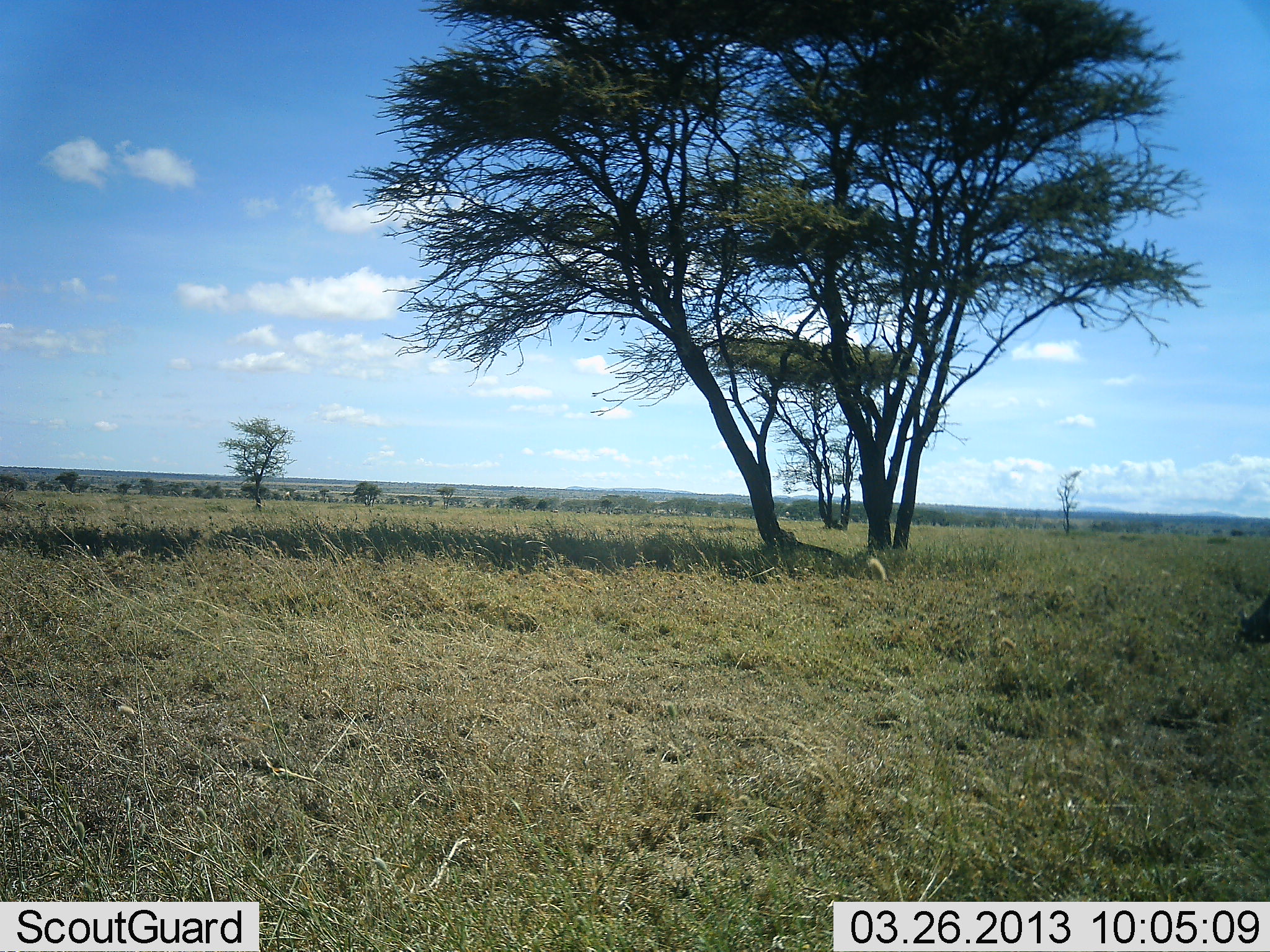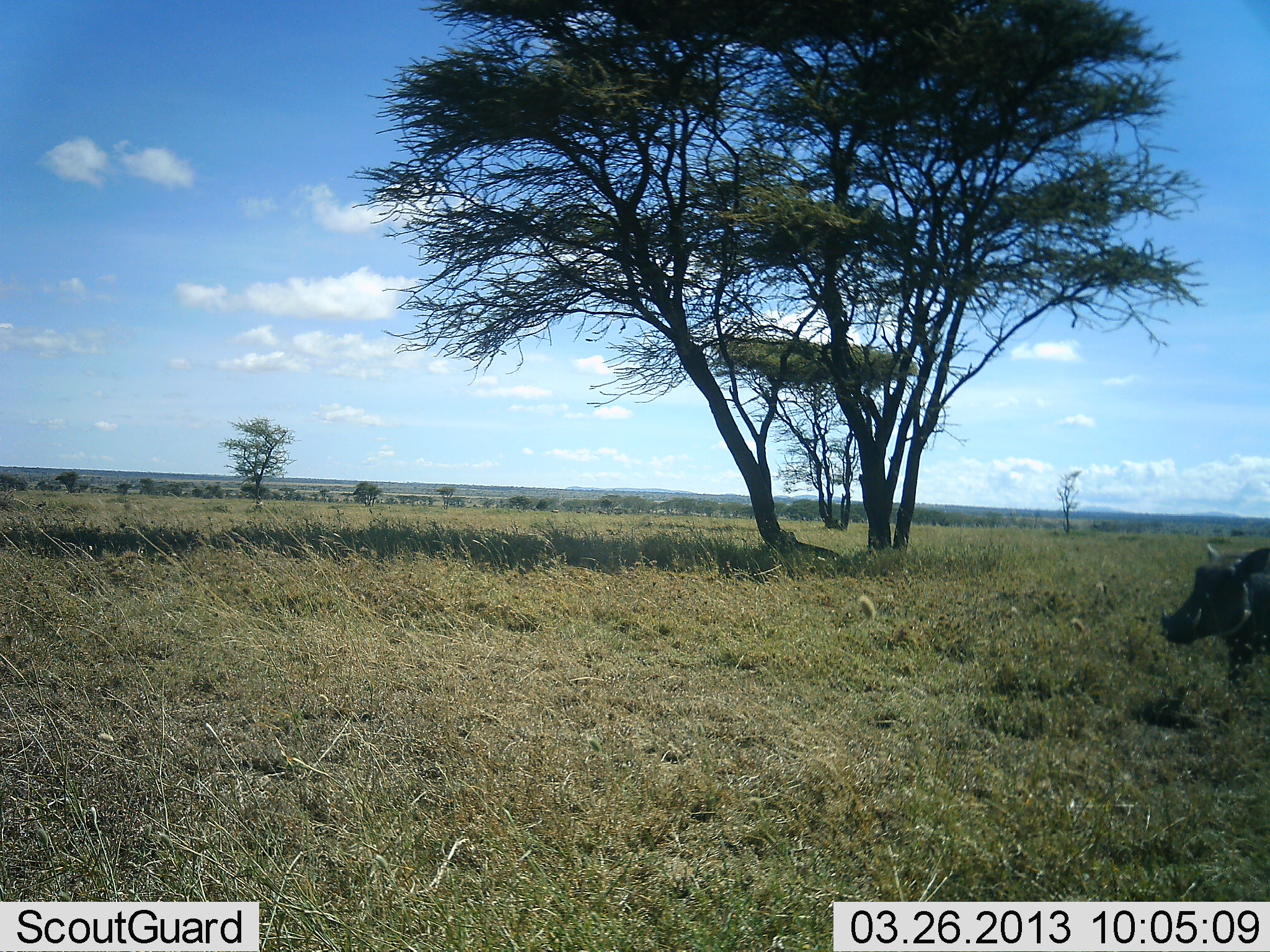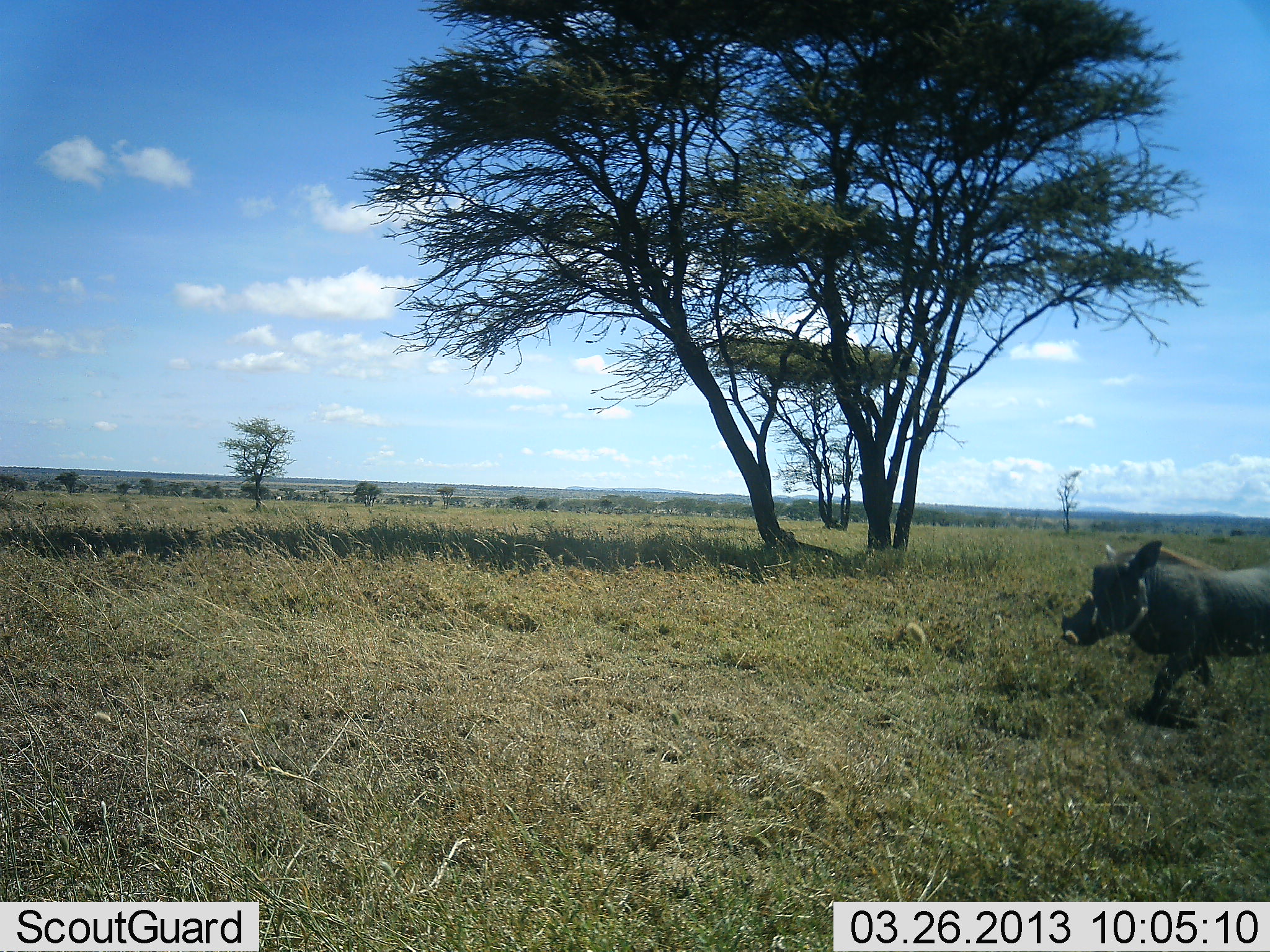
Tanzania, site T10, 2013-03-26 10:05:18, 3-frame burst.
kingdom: Animalia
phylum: Chordata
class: Mammalia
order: Artiodactyla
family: Suidae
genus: Phacochoerus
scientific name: Phacochoerus africanus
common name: warthog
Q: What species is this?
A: Warthog (Phacochoerus africanus).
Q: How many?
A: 1.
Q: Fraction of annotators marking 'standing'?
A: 3%.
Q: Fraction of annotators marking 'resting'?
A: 0%.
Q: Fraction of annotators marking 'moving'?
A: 100%.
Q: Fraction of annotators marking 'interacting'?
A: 0%.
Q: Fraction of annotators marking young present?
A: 0%.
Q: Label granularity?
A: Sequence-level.